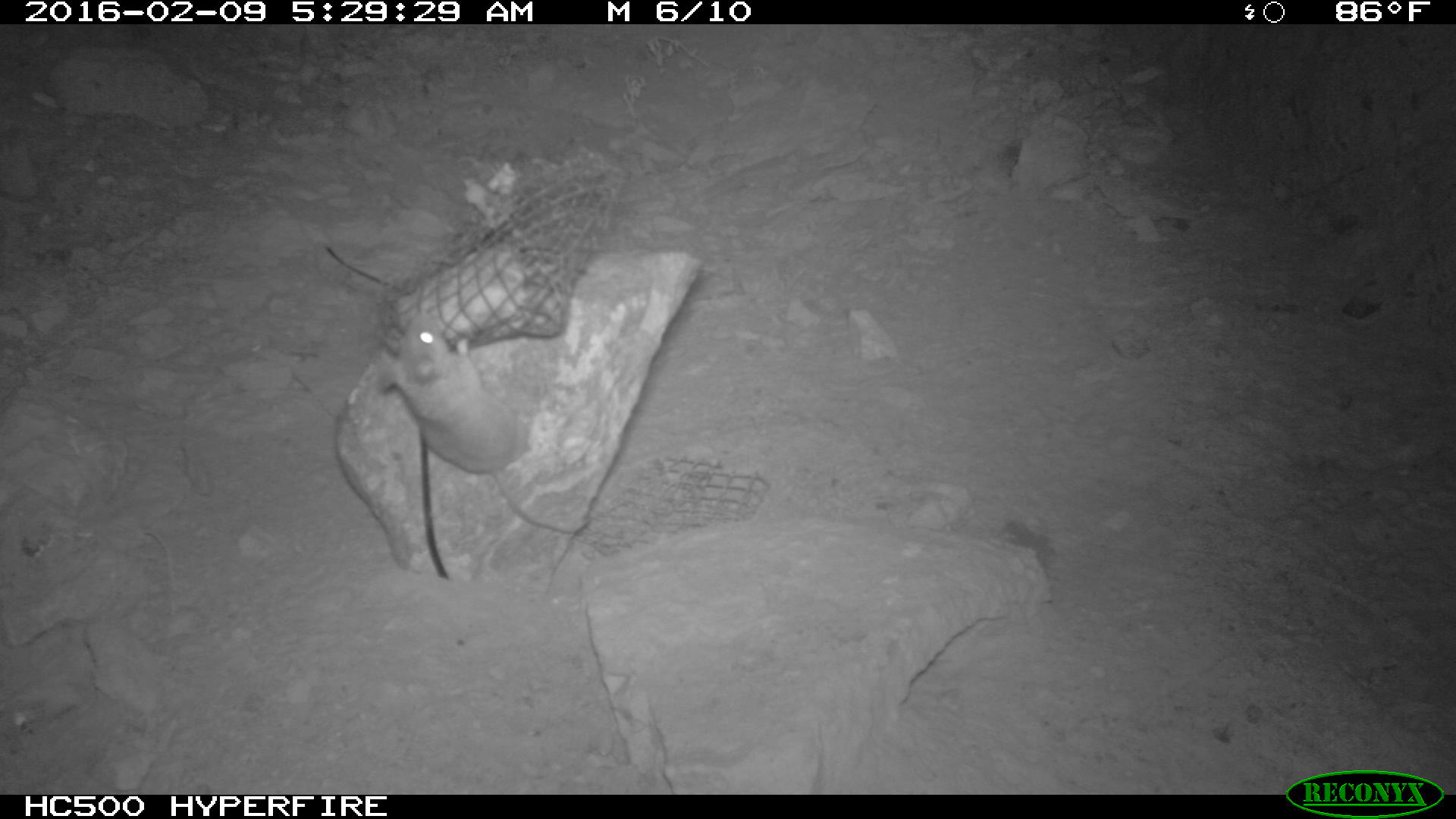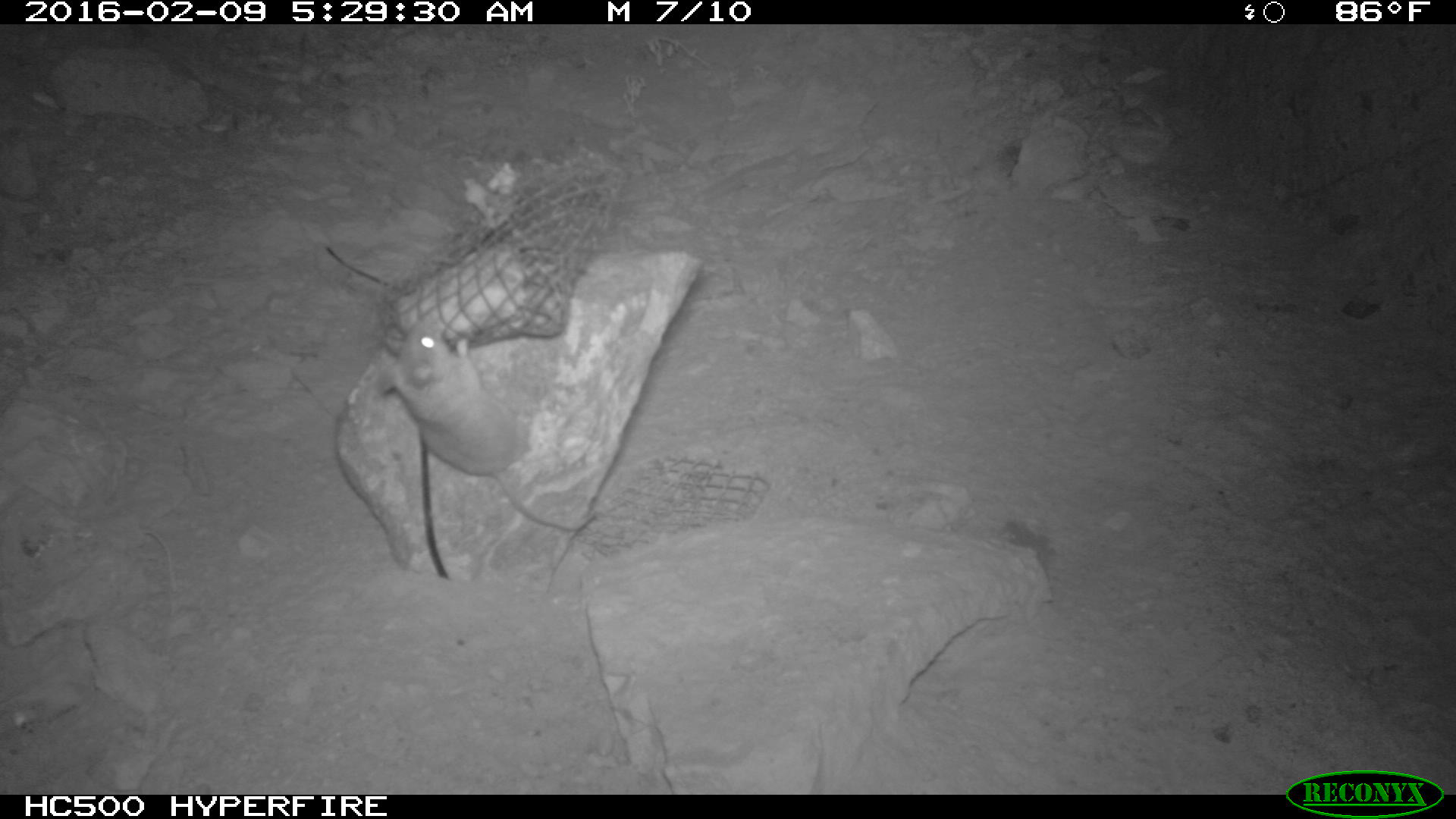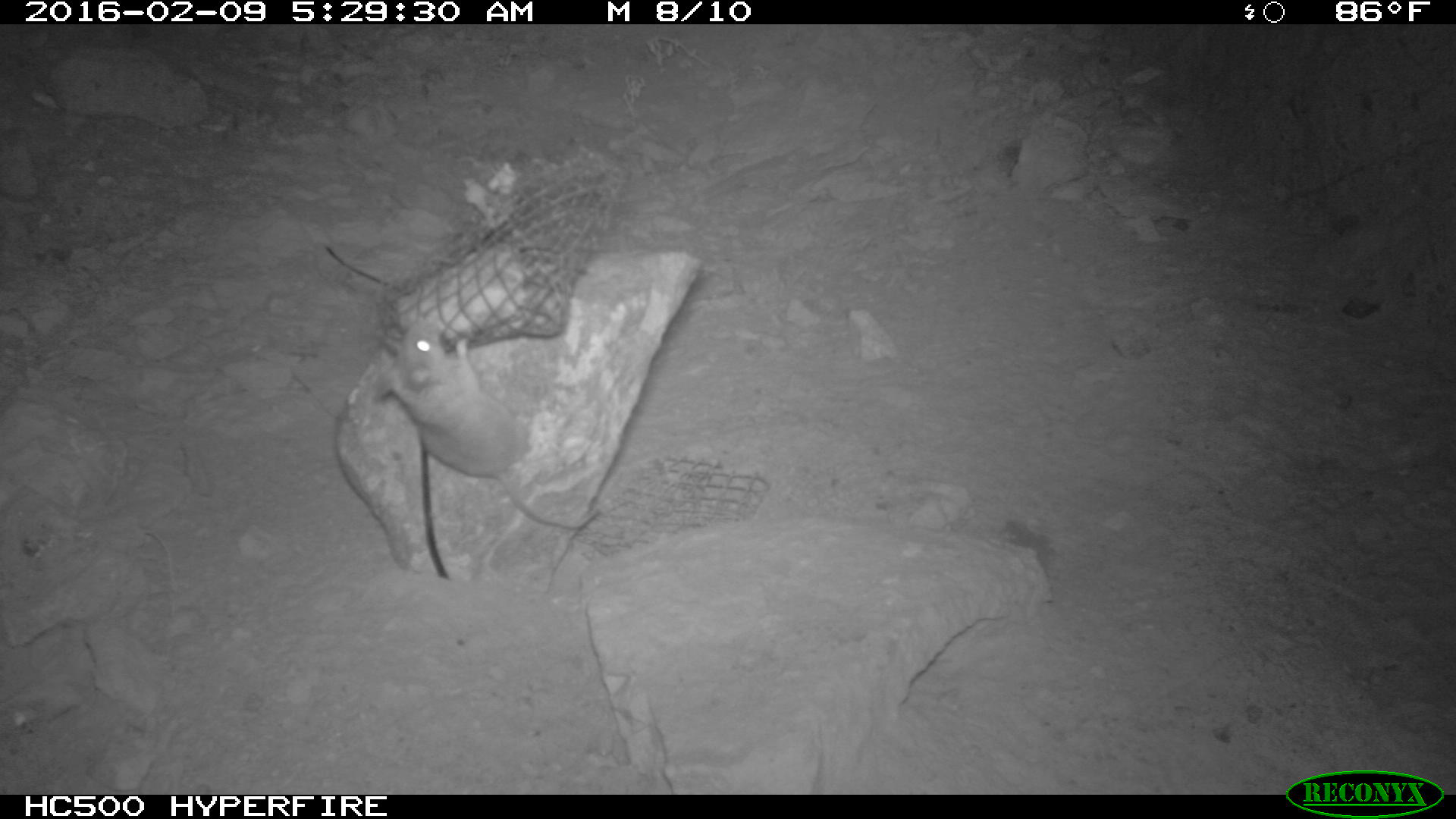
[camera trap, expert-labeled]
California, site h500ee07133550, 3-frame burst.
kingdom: Animalia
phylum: Chordata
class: Mammalia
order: Rodentia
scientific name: Rodentia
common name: rodent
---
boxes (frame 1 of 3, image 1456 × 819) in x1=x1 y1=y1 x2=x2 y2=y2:
rodent: x1=373 y1=316 x2=589 y2=536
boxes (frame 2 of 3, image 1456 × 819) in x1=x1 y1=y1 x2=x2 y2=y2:
rodent: x1=379 y1=322 x2=597 y2=531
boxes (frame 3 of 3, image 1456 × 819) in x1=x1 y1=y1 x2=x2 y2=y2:
rodent: x1=372 y1=318 x2=598 y2=532